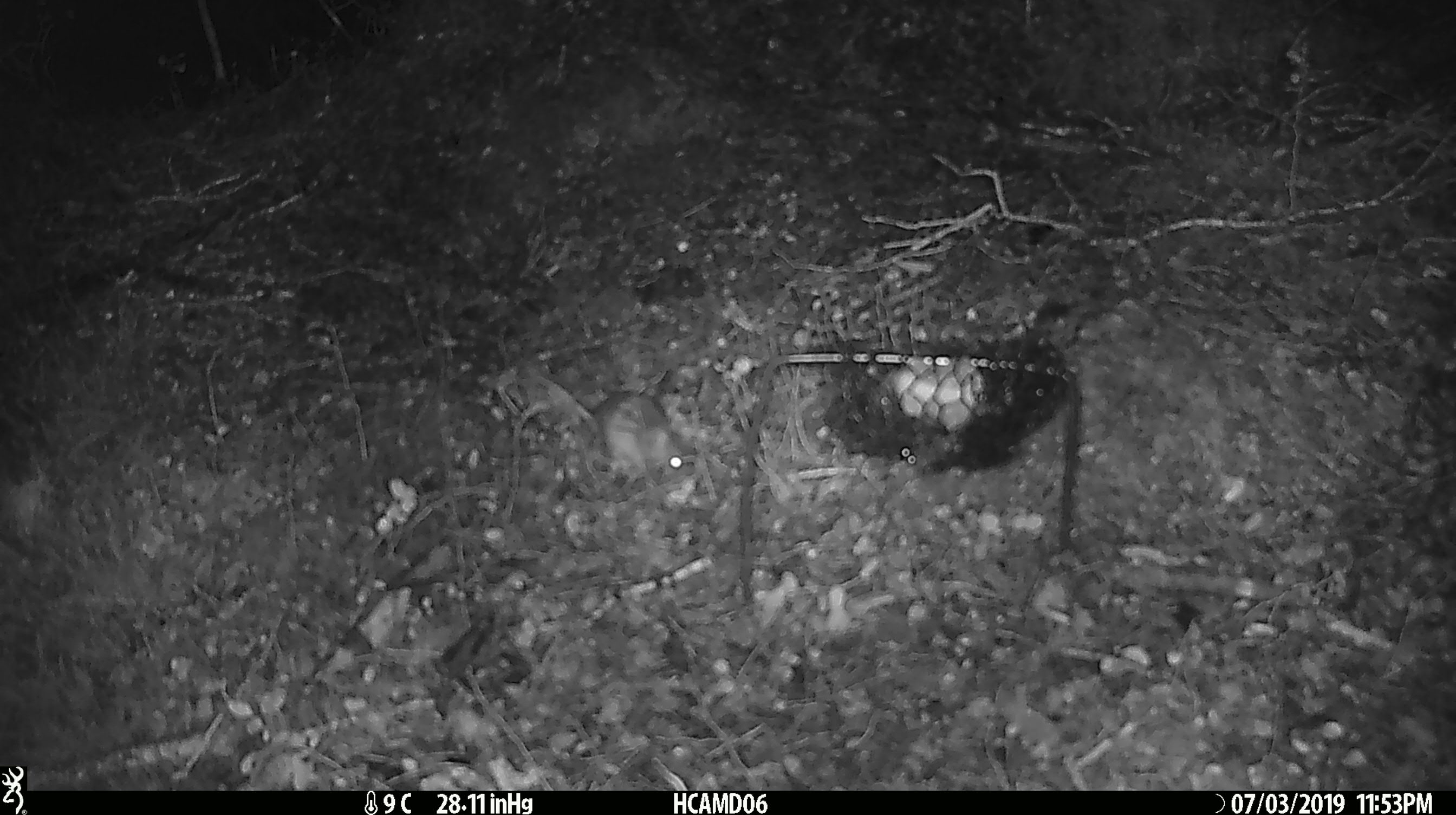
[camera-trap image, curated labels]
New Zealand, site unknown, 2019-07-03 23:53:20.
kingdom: Animalia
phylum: Chordata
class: Mammalia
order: Rodentia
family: Muridae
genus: Mus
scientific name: Mus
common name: mouse